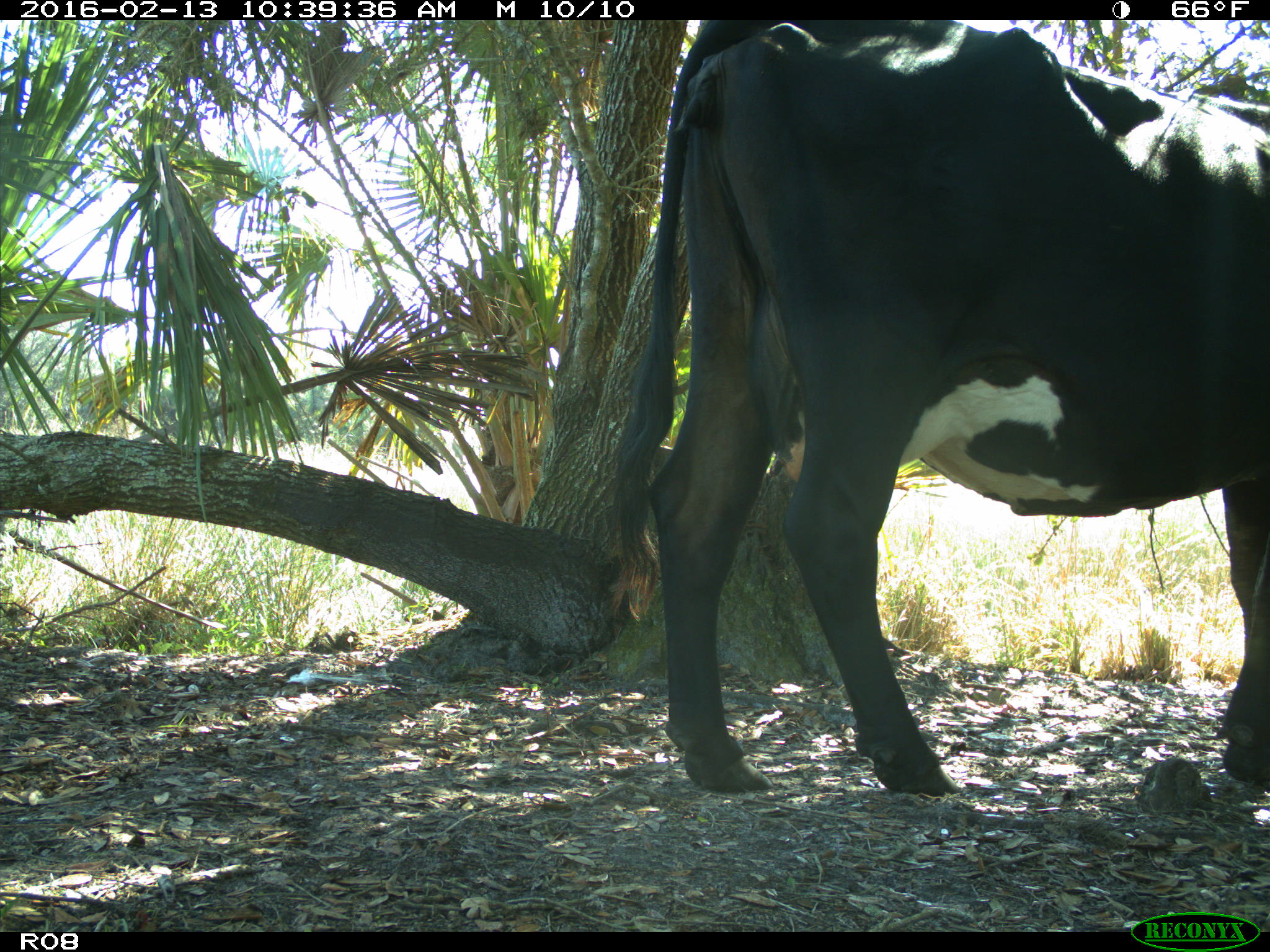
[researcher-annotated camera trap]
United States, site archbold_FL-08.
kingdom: Animalia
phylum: Chordata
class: Mammalia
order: Artiodactyla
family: Bovidae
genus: Bos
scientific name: Bos taurus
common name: domestic cow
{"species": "Bos taurus (domestic cow)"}